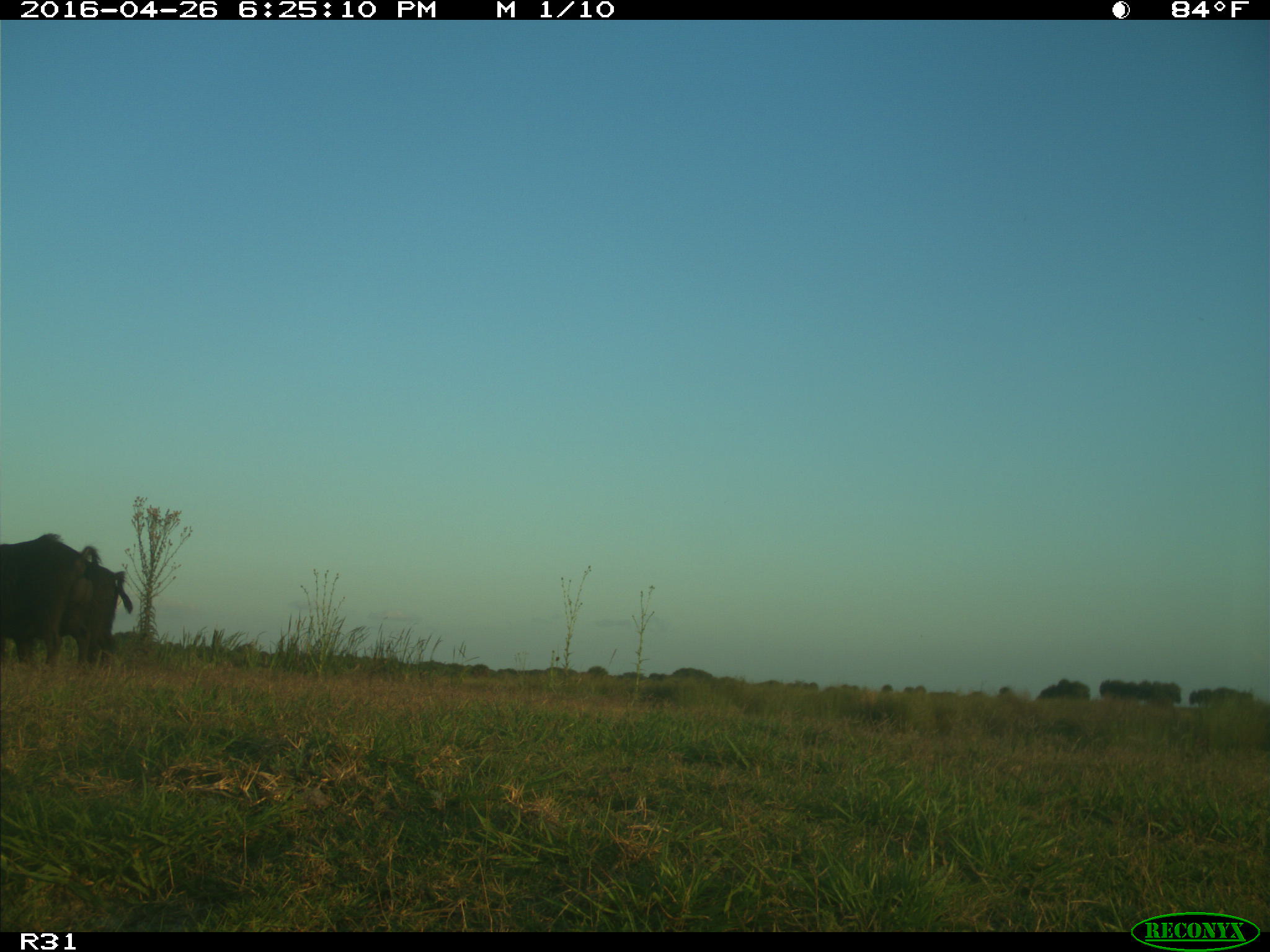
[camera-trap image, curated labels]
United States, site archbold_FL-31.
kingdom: Animalia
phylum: Chordata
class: Mammalia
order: Artiodactyla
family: Bovidae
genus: Bos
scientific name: Bos taurus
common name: domestic cow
Bos taurus (domestic cow).